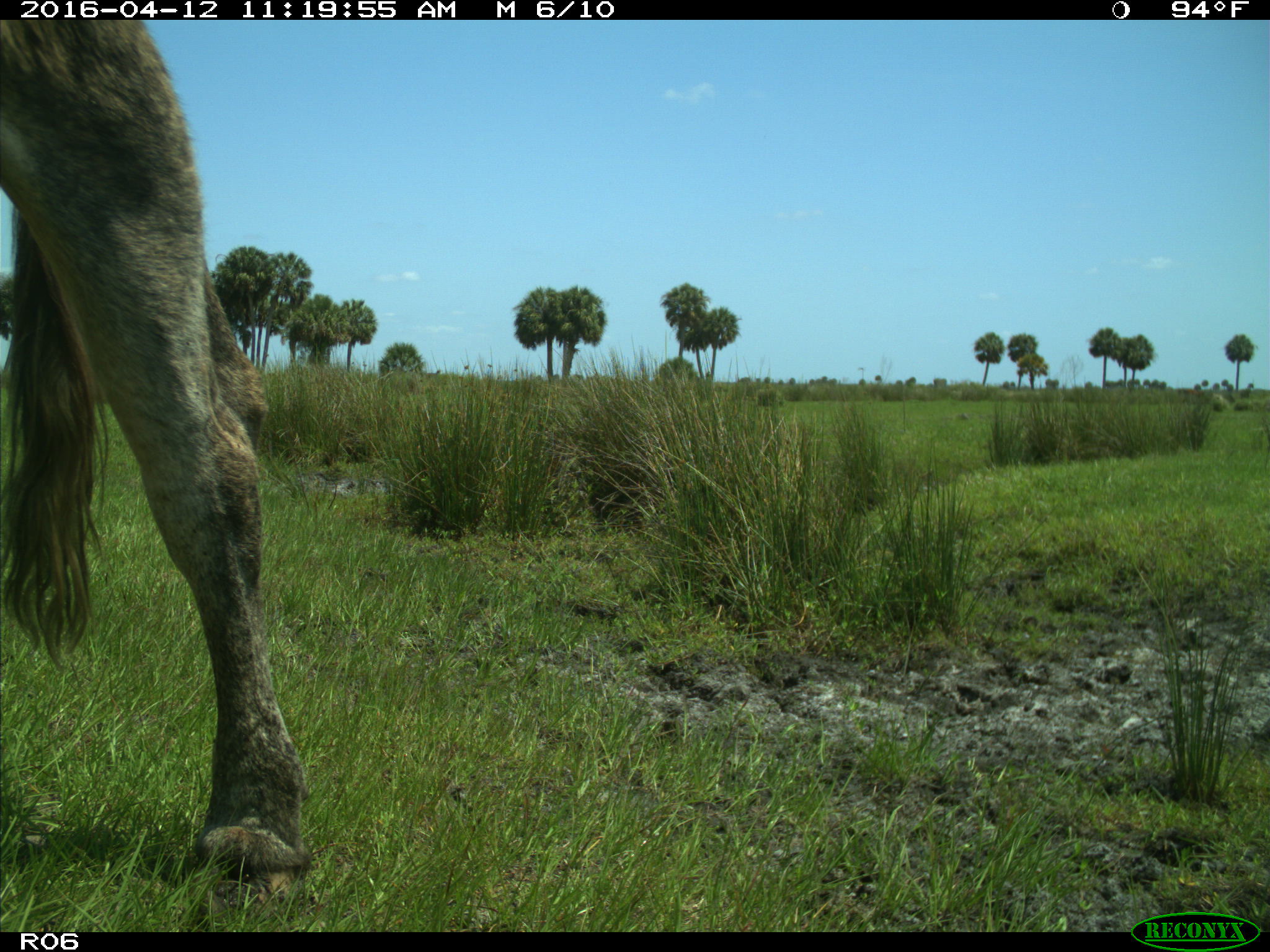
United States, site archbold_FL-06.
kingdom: Animalia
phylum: Chordata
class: Mammalia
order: Artiodactyla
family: Bovidae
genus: Bos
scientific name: Bos taurus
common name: domestic cow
Bos taurus (domestic cow).